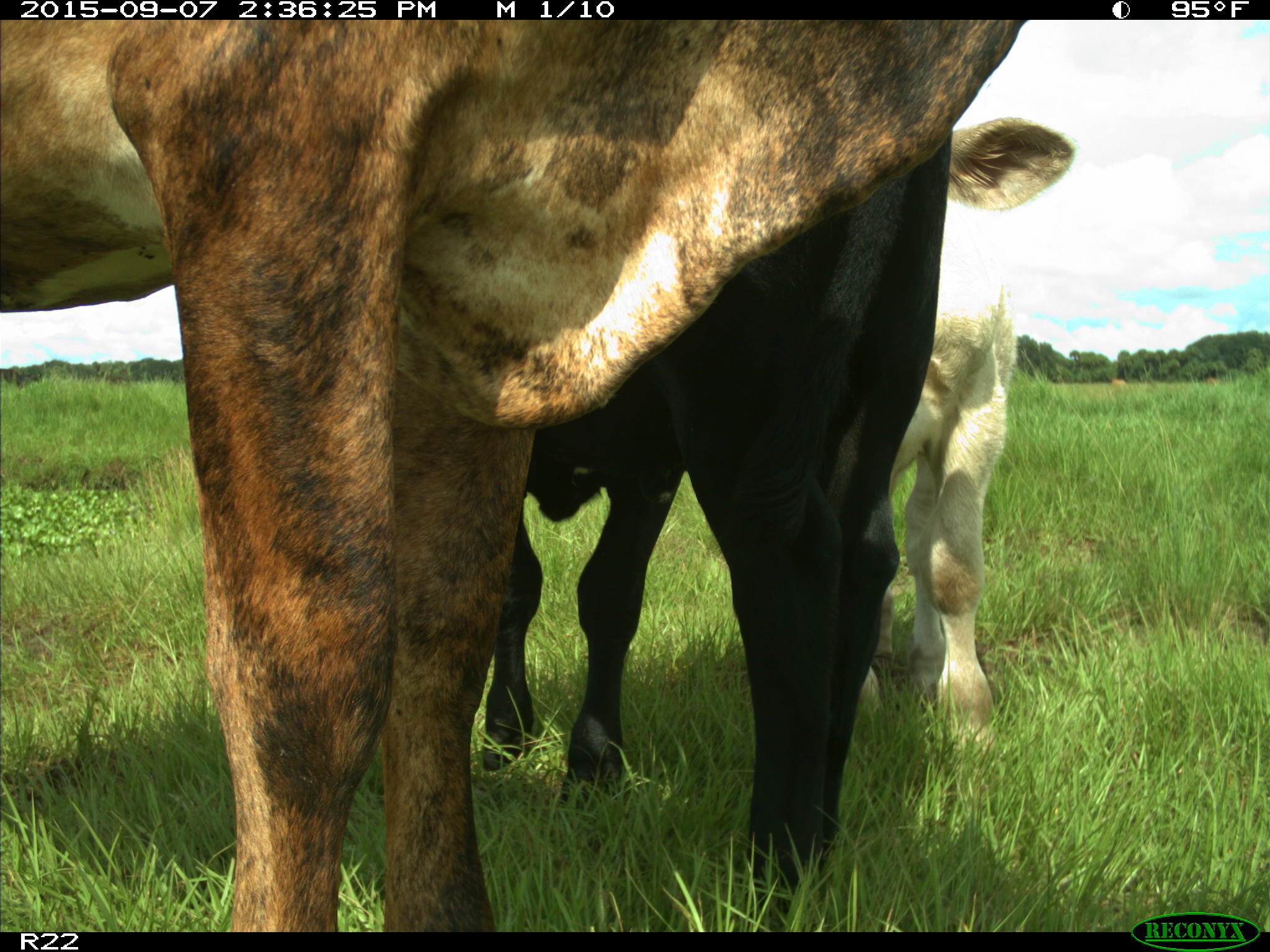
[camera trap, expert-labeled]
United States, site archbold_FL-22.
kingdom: Animalia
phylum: Chordata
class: Mammalia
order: Artiodactyla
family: Bovidae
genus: Bos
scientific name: Bos taurus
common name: domestic cow